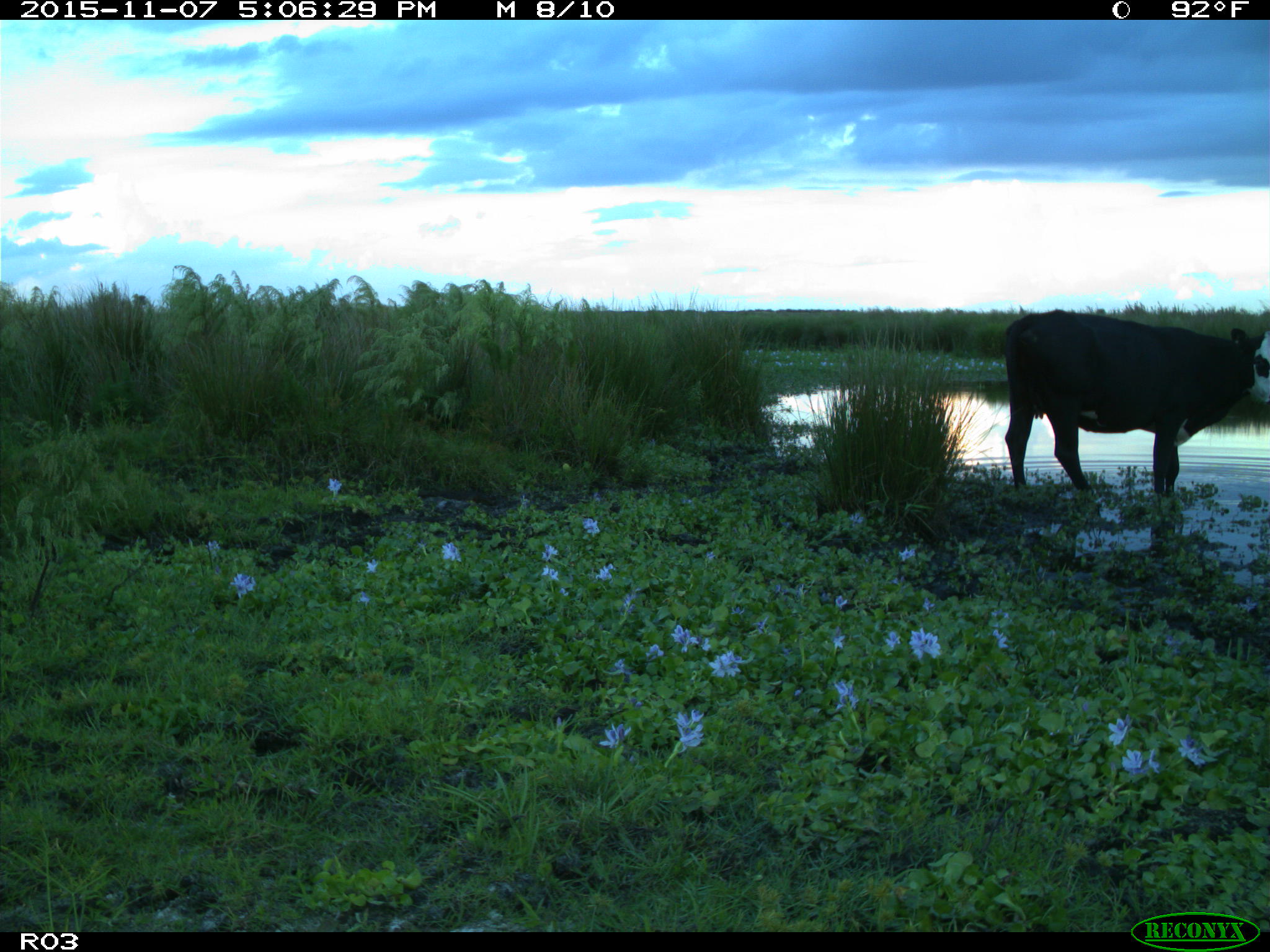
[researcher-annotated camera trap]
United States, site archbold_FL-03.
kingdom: Animalia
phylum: Chordata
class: Mammalia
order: Artiodactyla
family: Bovidae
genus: Bos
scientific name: Bos taurus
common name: domestic cow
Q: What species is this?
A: Bos taurus (domestic cow).